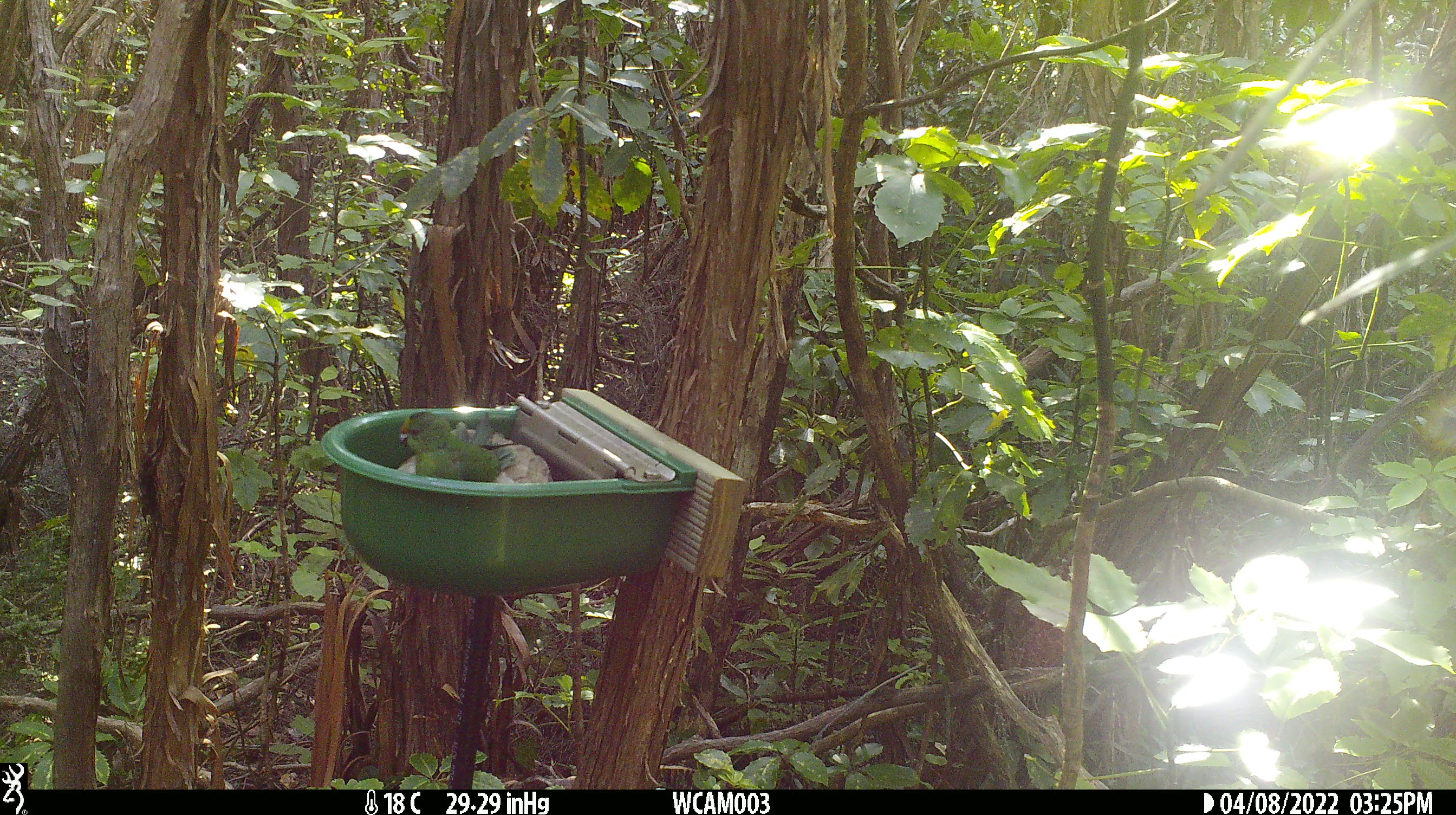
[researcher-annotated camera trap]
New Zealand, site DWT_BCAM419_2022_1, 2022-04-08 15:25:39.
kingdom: Animalia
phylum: Chordata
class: Aves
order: Psittaciformes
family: Psittaculidae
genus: Cyanoramphus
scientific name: Cyanoramphus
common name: parakeet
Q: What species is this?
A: Parakeet (Cyanoramphus).